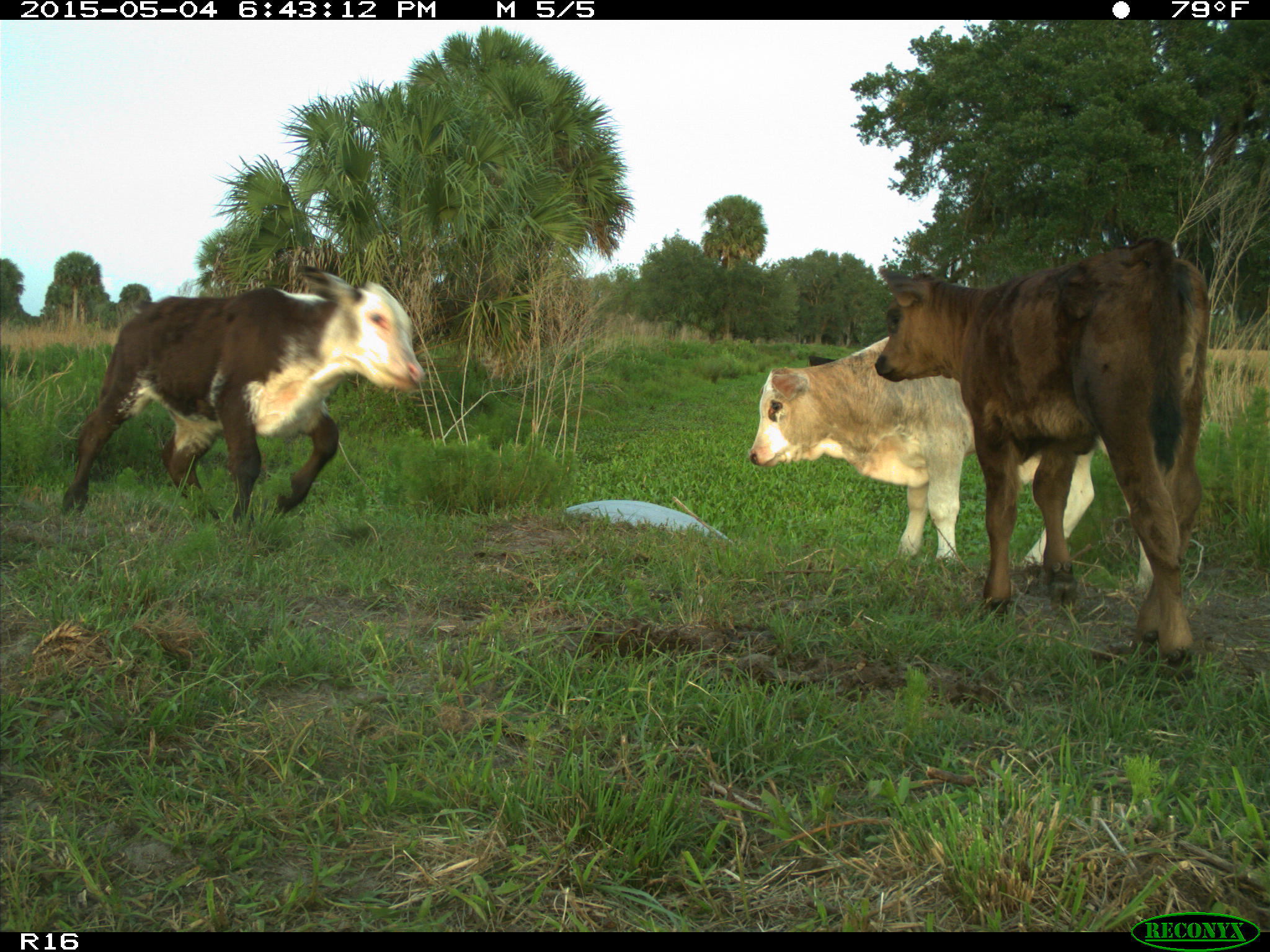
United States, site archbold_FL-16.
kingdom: Animalia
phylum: Chordata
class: Mammalia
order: Artiodactyla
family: Bovidae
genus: Bos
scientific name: Bos taurus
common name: domestic cow